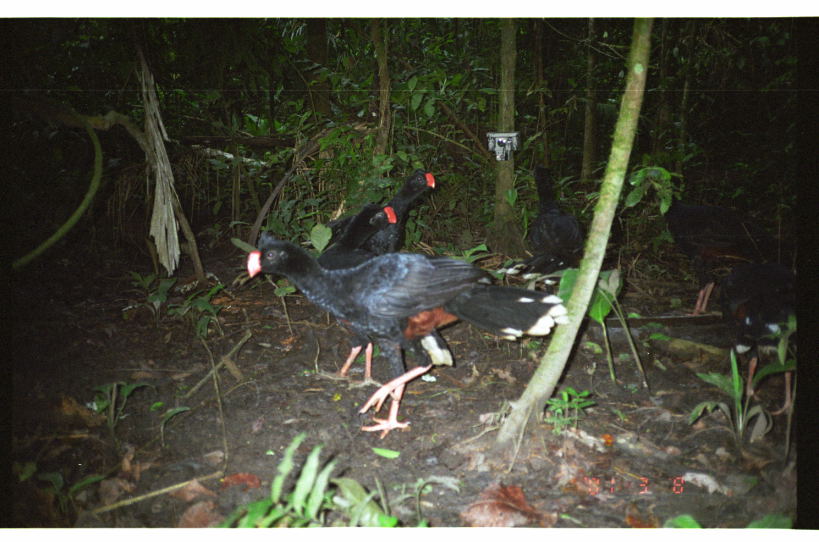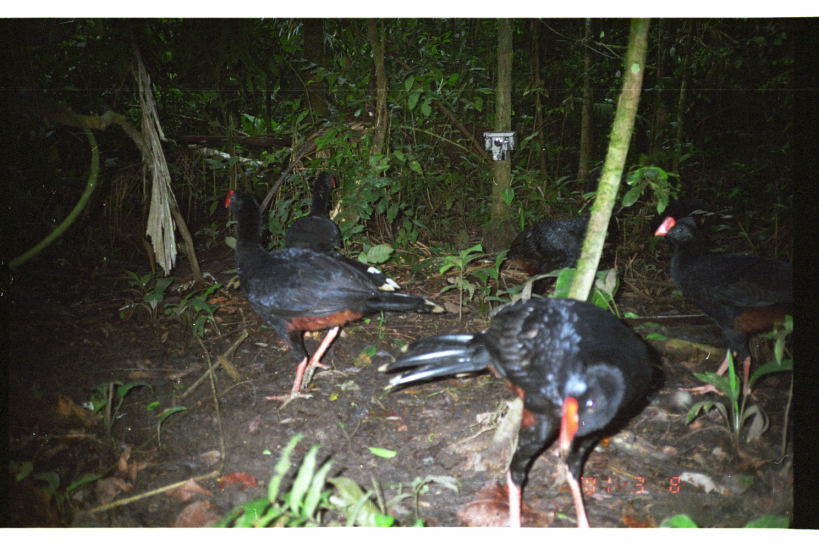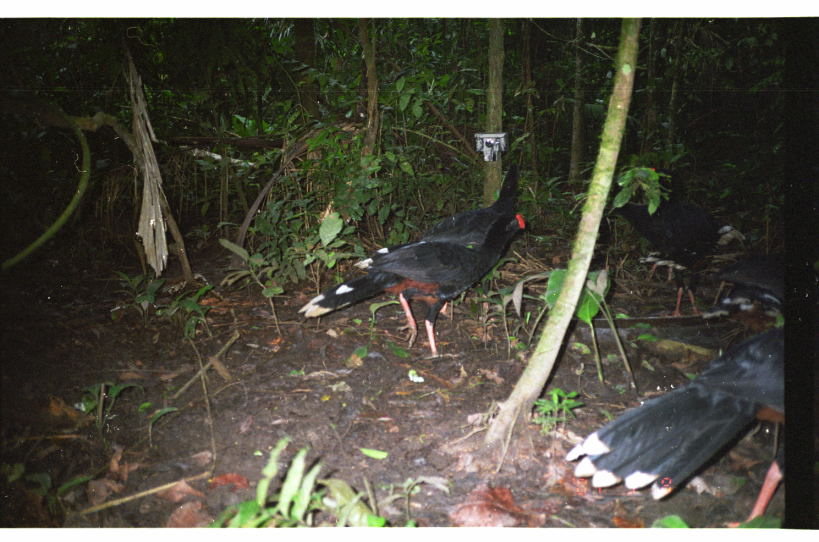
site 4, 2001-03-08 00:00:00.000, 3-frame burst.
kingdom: Animalia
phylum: Chordata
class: Aves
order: Galliformes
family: Cracidae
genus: Mitu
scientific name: Mitu tuberosum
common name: razor-billed curassow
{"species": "Mitu tuberosum (razor-billed curassow)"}